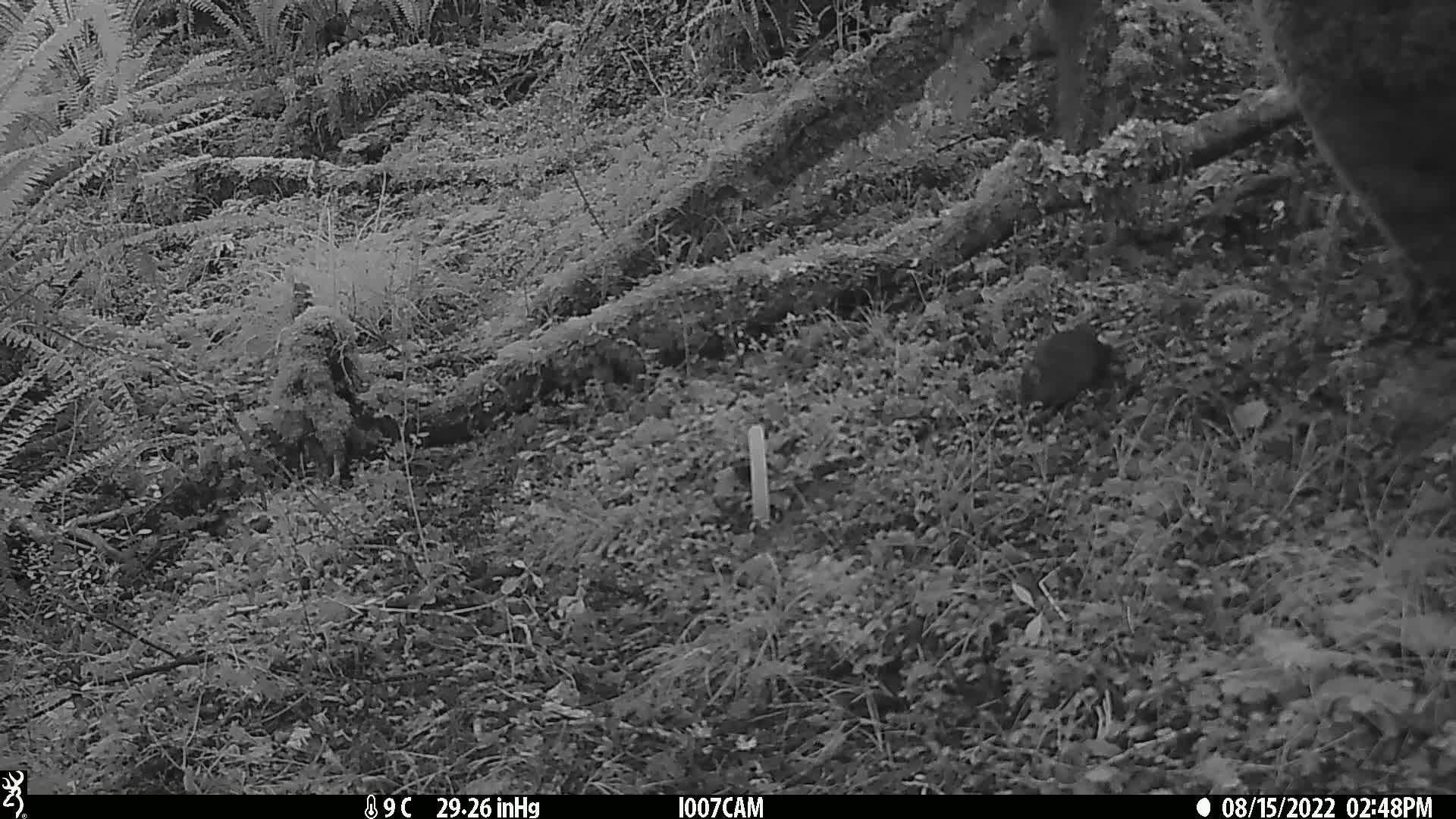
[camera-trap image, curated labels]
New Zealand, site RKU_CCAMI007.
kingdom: Animalia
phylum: Chordata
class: Mammalia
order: Rodentia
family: Muridae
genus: Rattus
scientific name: Rattus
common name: rat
Rat (Rattus).